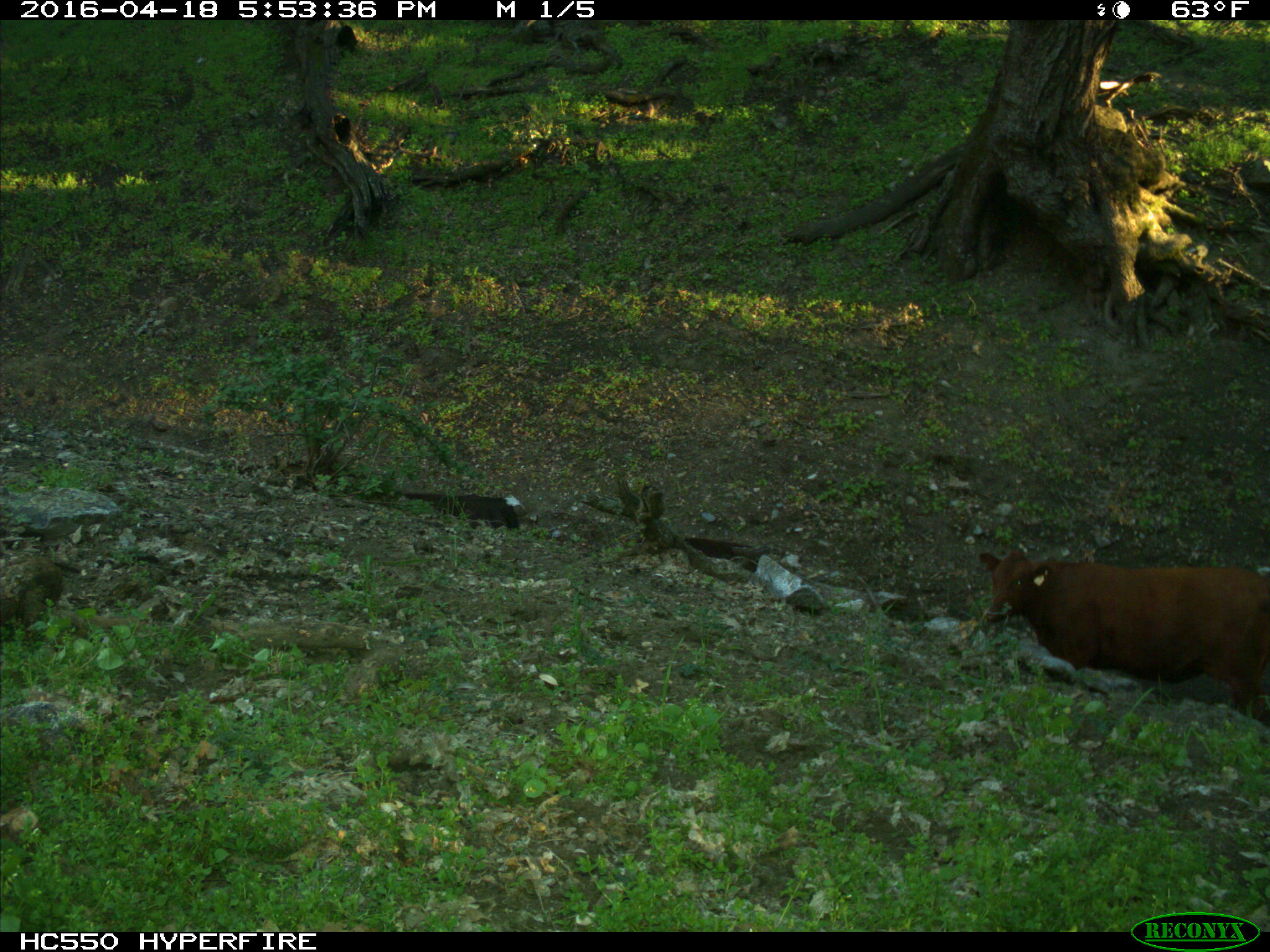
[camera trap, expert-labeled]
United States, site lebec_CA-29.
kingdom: Animalia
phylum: Chordata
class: Mammalia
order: Artiodactyla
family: Bovidae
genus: Bos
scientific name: Bos taurus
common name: domestic cow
Bos taurus (domestic cow).